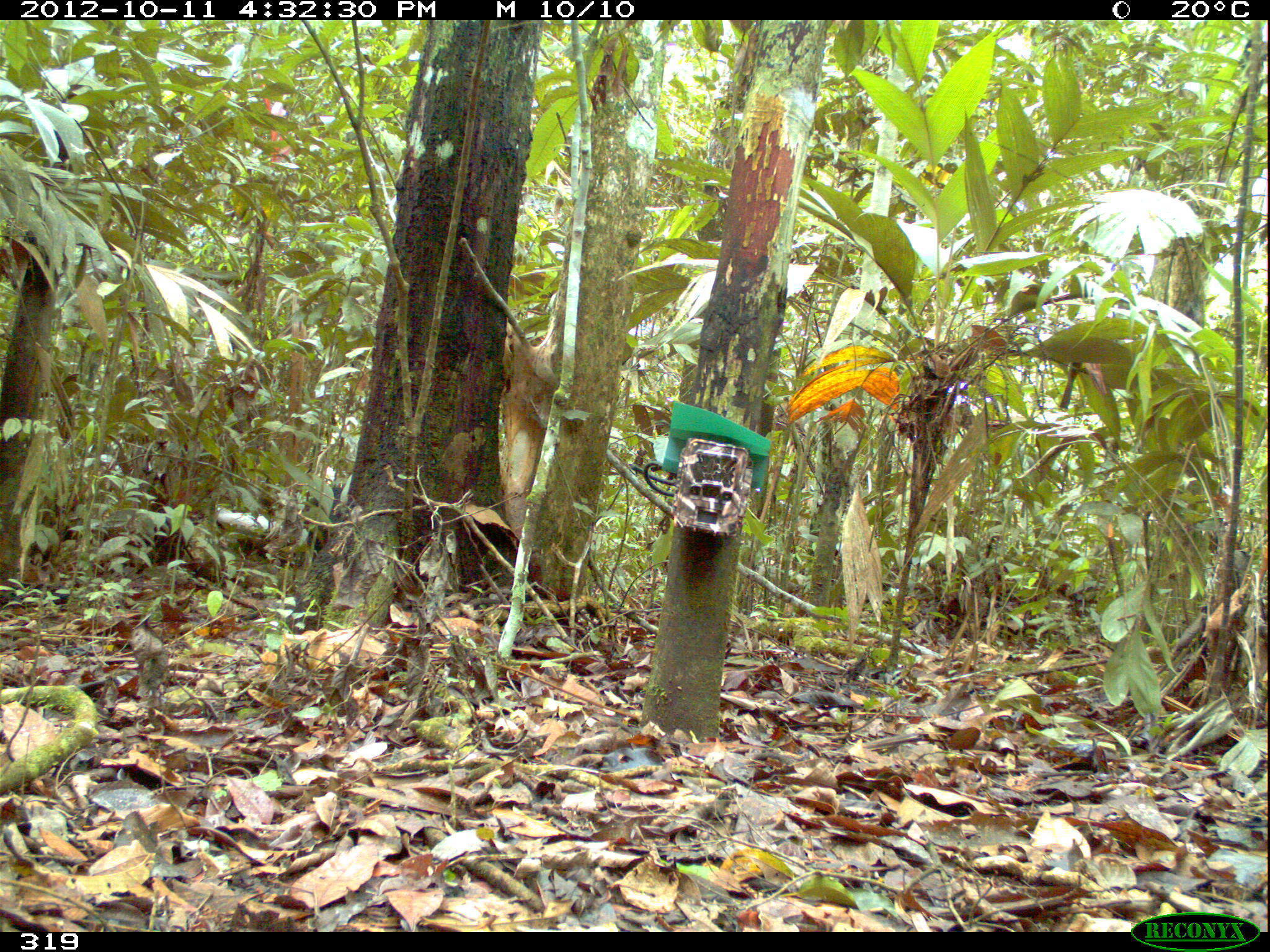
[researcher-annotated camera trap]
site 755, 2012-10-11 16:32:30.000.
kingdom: Animalia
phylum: Chordata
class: Mammalia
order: Artiodactyla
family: Tayassuidae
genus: Tayassu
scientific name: Tayassu pecari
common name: white-lipped peccary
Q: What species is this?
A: Tayassu pecari (white-lipped peccary).